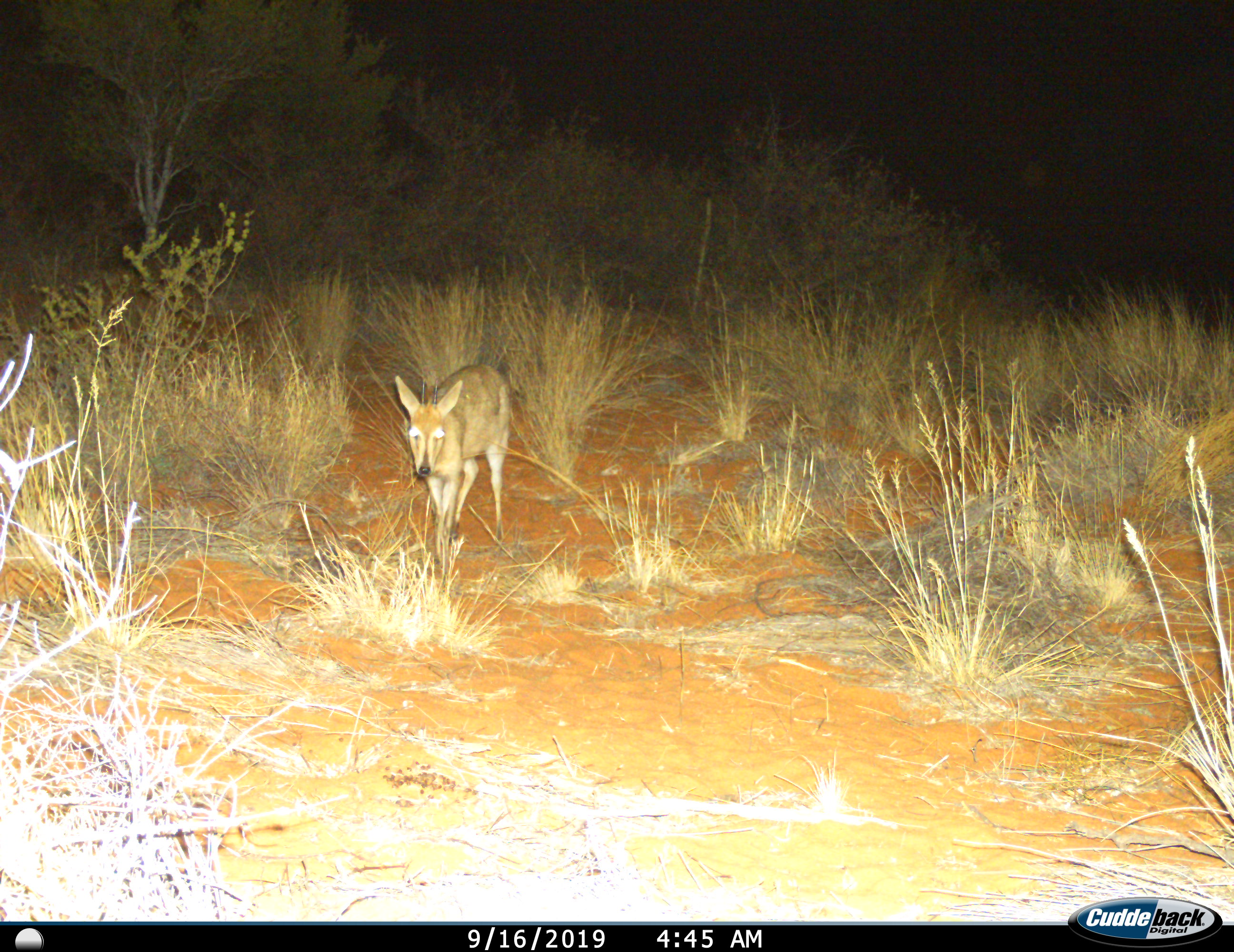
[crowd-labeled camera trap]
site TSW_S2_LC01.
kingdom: Animalia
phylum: Chordata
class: Mammalia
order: Artiodactyla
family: Bovidae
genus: Sylvicapra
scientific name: Sylvicapra grimmia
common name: common duiker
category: duikercommongrey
Duikercommongrey (common duiker) (Sylvicapra grimmia), count 1. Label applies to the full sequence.